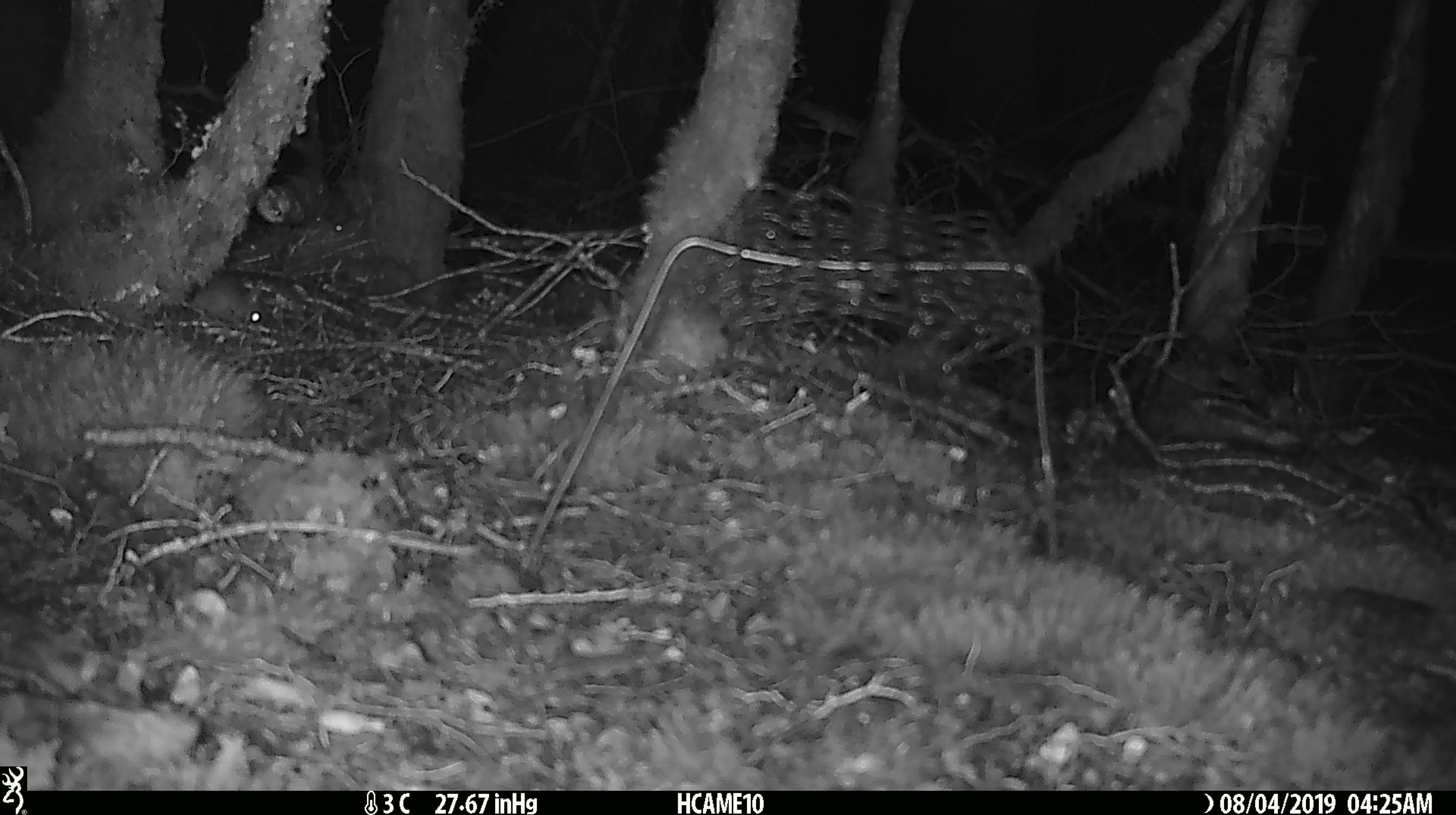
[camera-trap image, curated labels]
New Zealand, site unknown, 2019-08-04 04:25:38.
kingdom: Animalia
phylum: Chordata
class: Mammalia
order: Rodentia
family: Muridae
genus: Mus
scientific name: Mus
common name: mouse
Mouse (Mus).